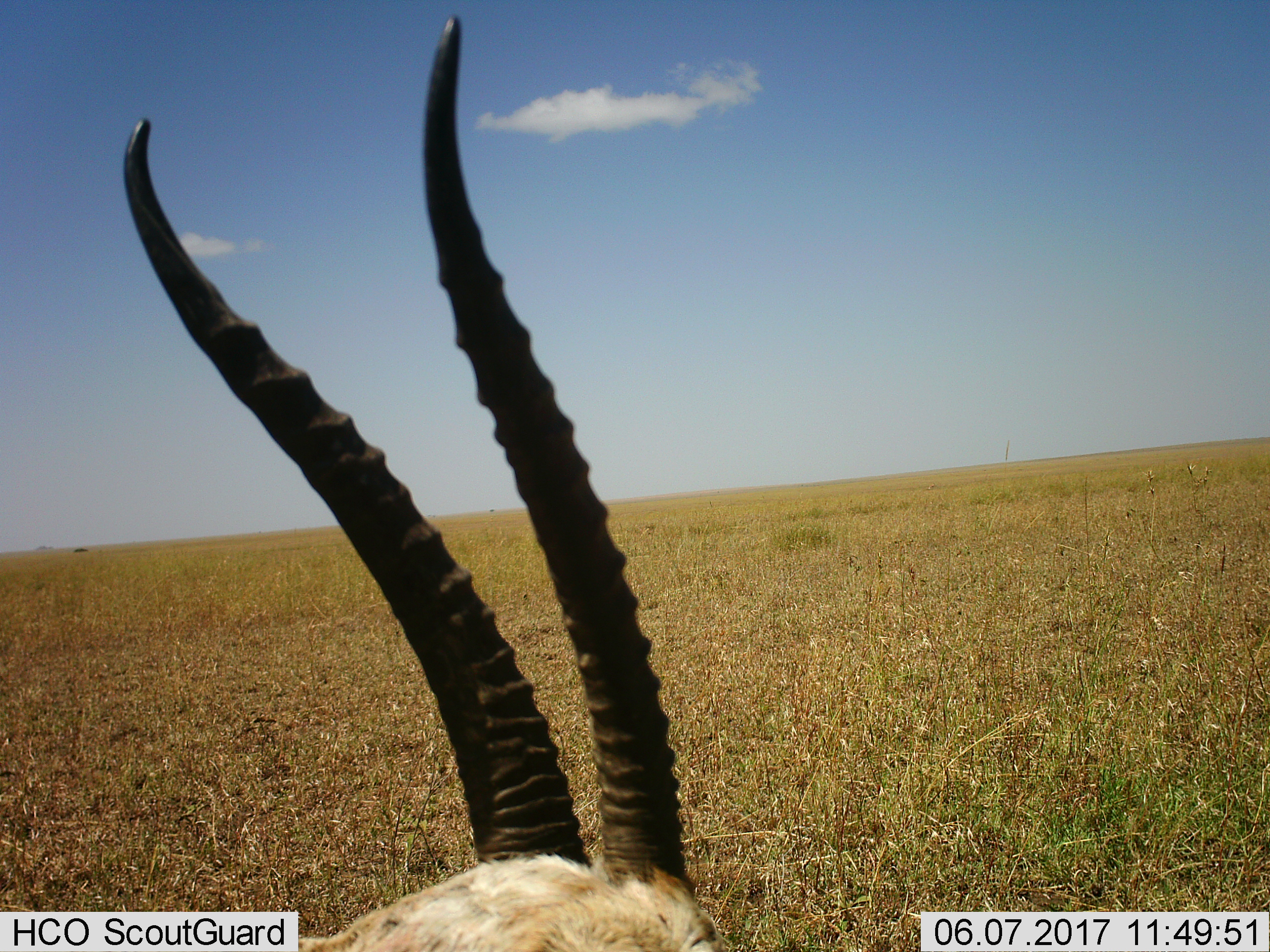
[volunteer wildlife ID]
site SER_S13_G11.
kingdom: Animalia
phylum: Chordata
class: Mammalia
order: Artiodactyla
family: Bovidae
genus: Eudorcas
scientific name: Eudorcas thomsonii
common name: thomson's gazelle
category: gazellethomsons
Gazellethomsons (thomson's gazelle) (Eudorcas thomsonii), count 1. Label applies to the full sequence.